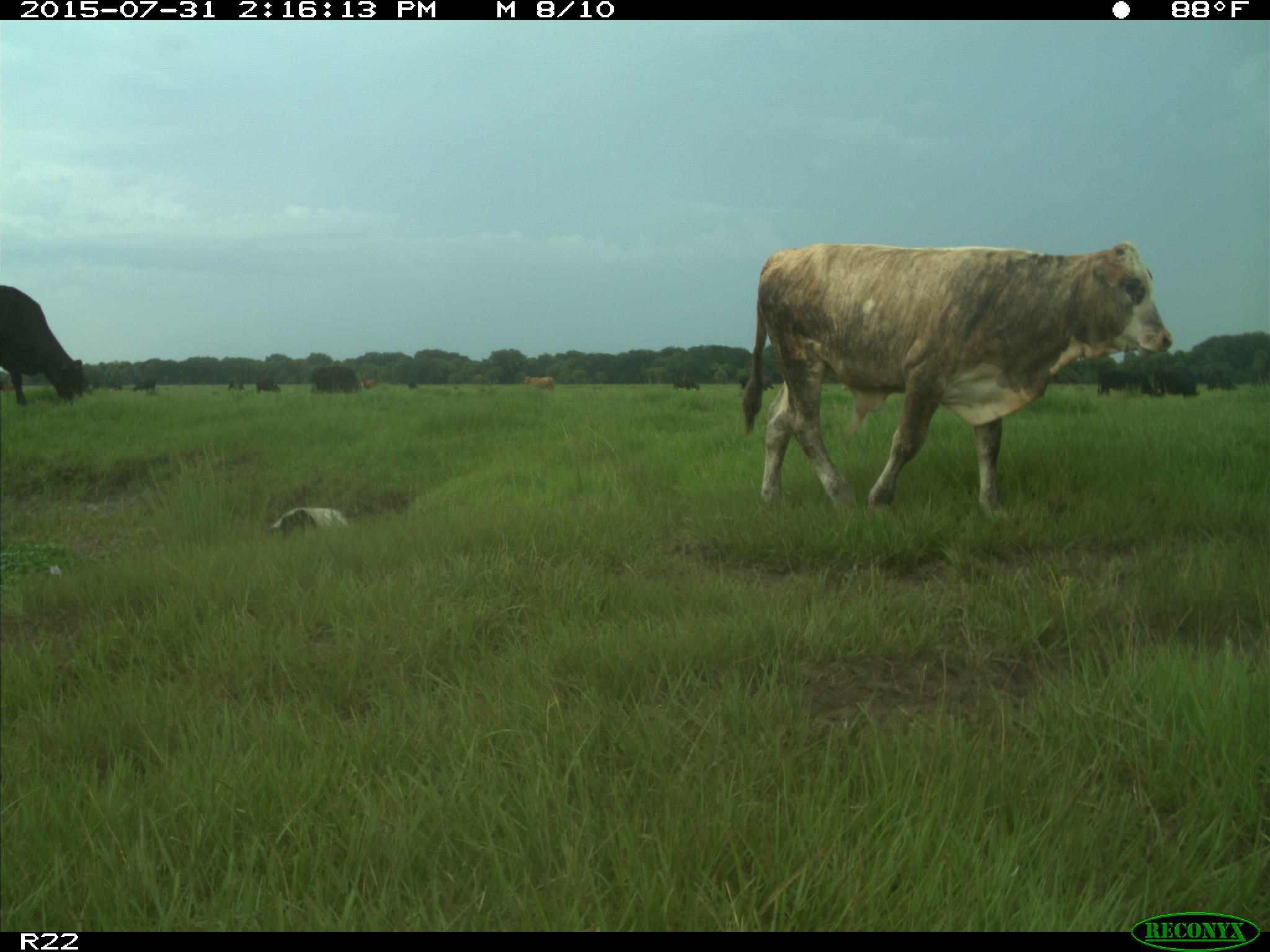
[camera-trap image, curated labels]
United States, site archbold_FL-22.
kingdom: Animalia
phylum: Chordata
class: Mammalia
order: Artiodactyla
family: Bovidae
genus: Bos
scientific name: Bos taurus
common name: domestic cow